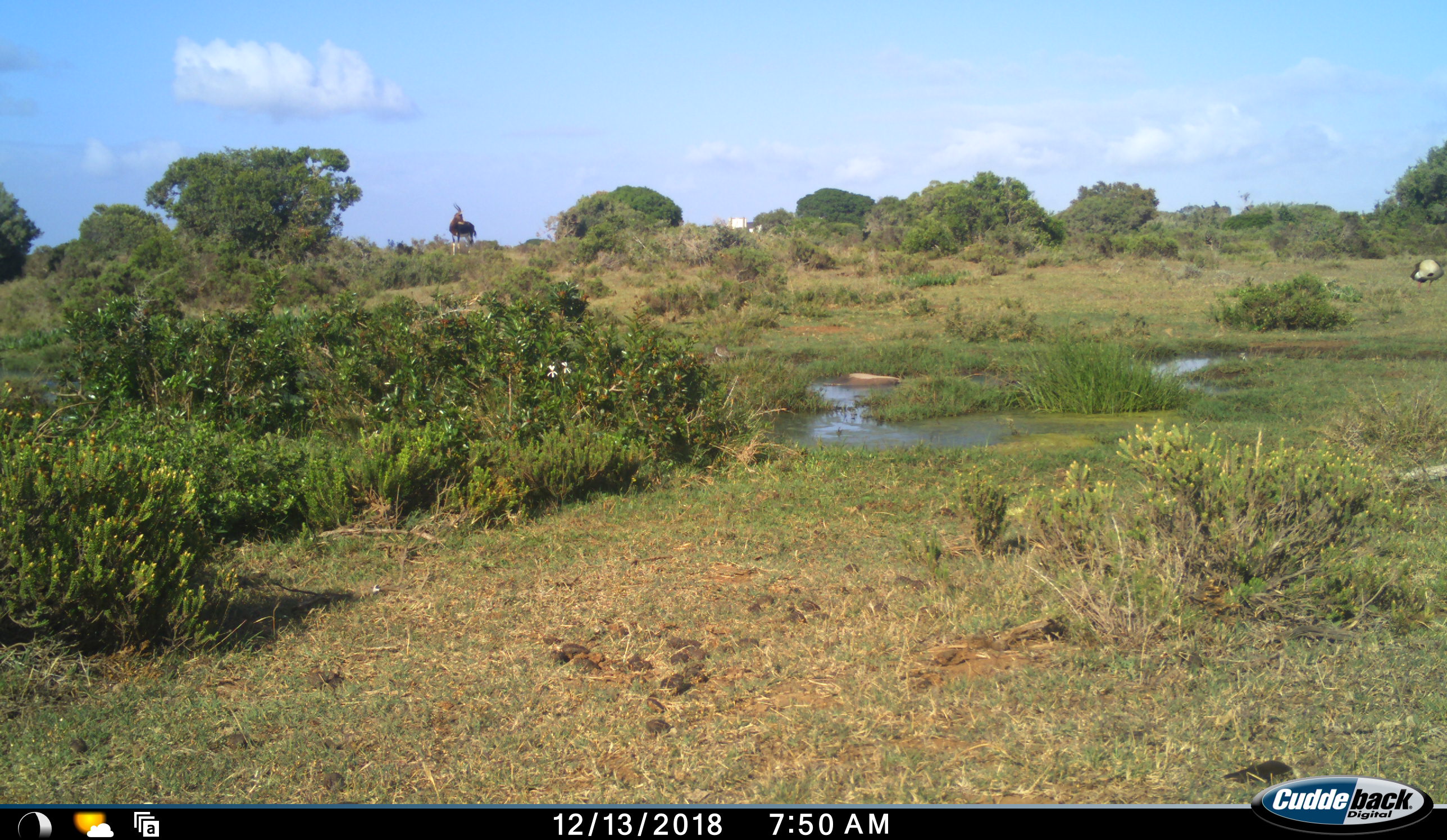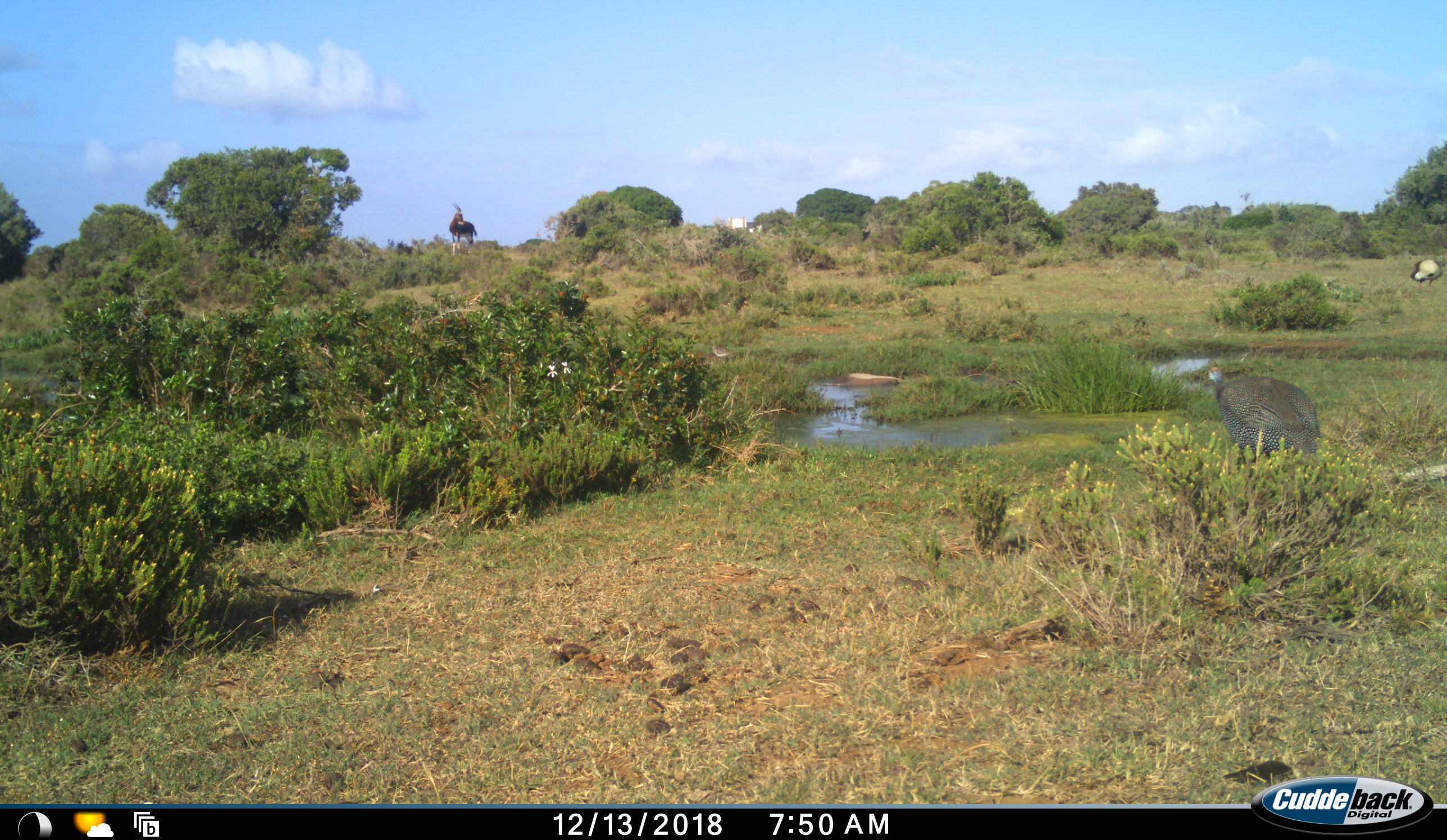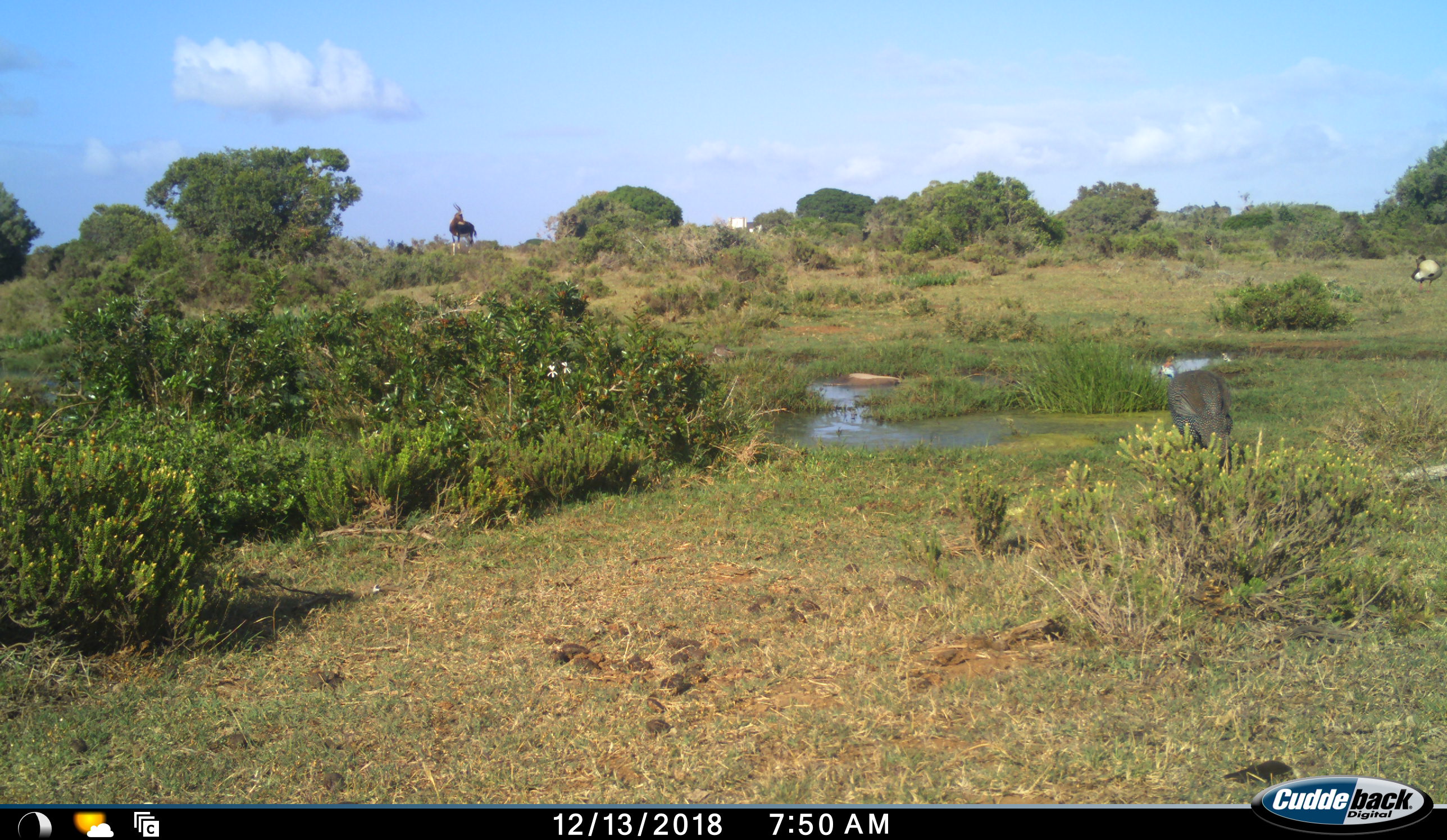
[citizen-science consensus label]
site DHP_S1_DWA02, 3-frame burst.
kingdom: Animalia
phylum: Chordata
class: Aves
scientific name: Aves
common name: bird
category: birdother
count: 3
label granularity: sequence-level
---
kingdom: Animalia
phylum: Chordata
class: Mammalia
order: Artiodactyla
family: Bovidae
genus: Damaliscus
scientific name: Damaliscus pygargus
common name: bontebok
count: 1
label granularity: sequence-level